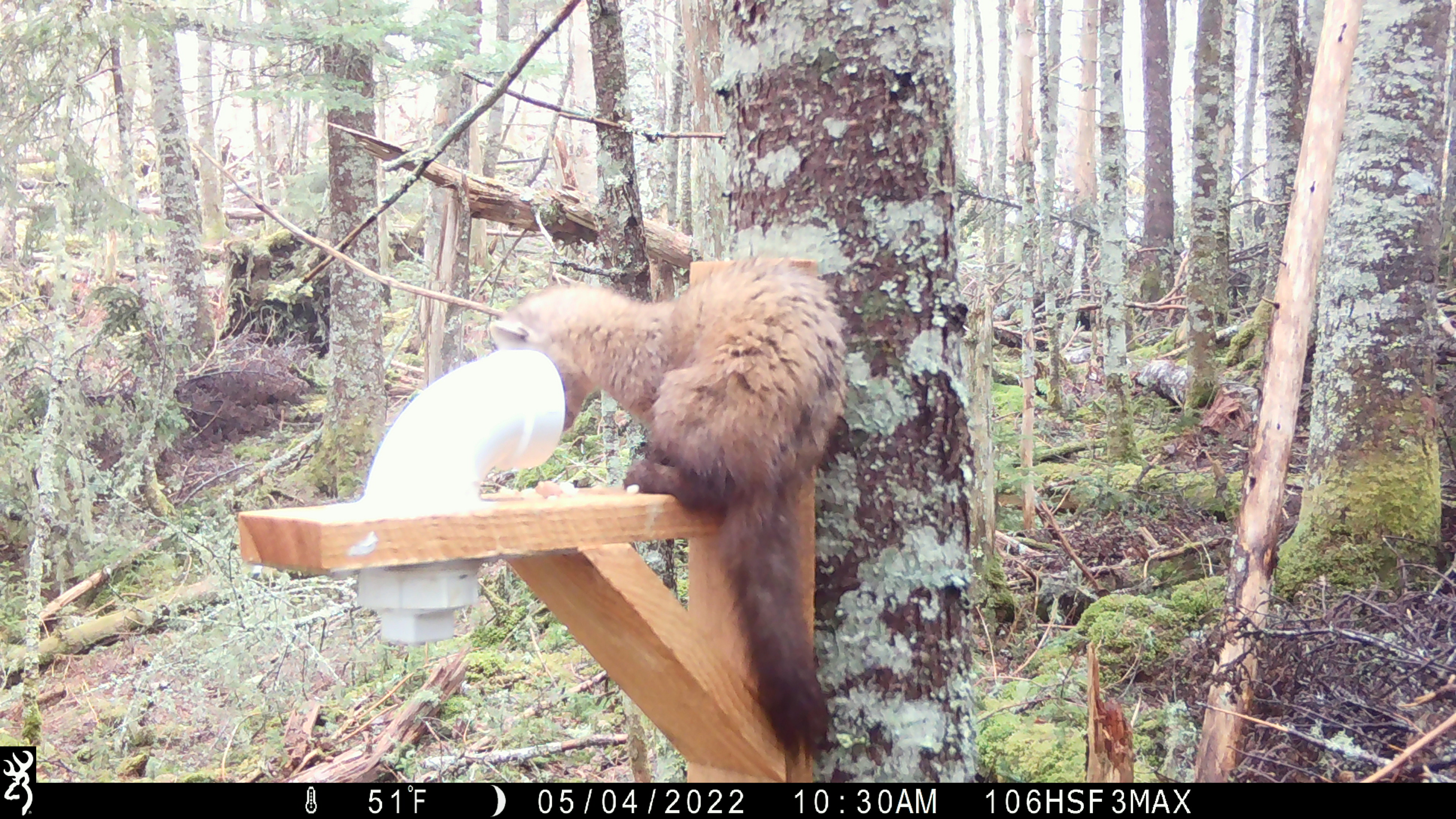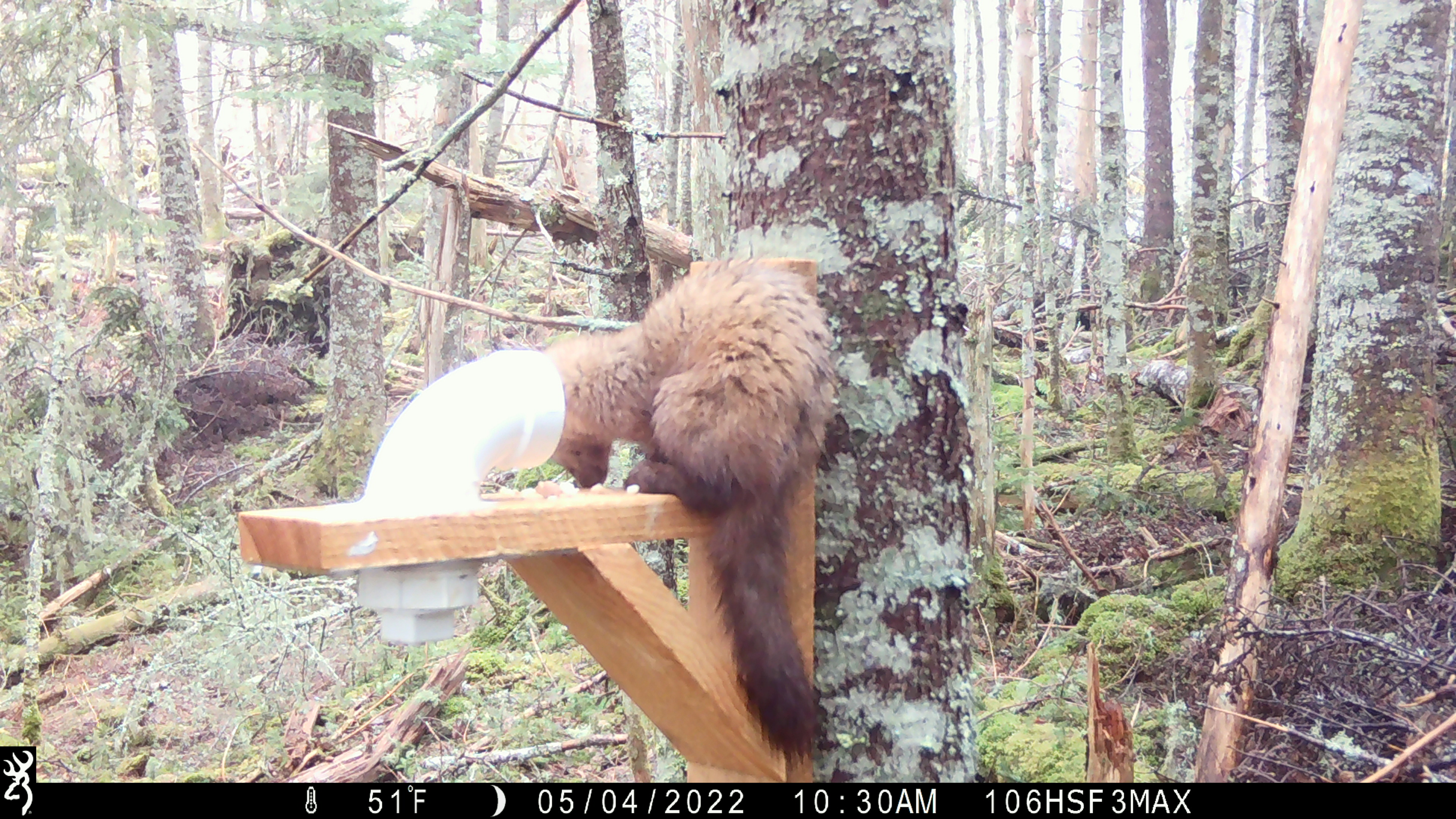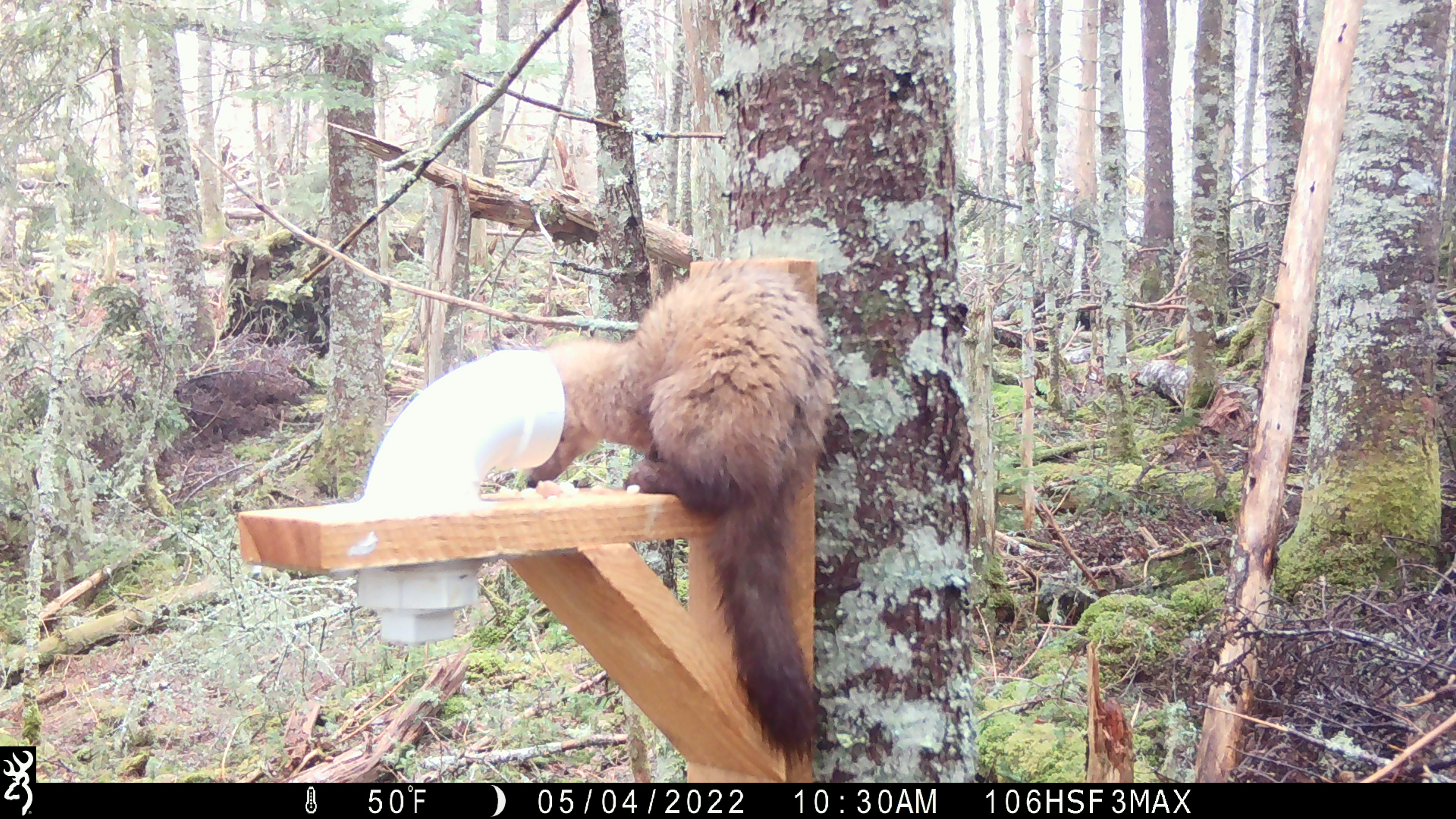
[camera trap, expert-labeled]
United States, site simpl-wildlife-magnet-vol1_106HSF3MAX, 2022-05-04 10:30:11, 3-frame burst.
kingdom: Animalia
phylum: Chordata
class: Mammalia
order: Carnivora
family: Mustelidae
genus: Martes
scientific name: Martes americana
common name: american marten